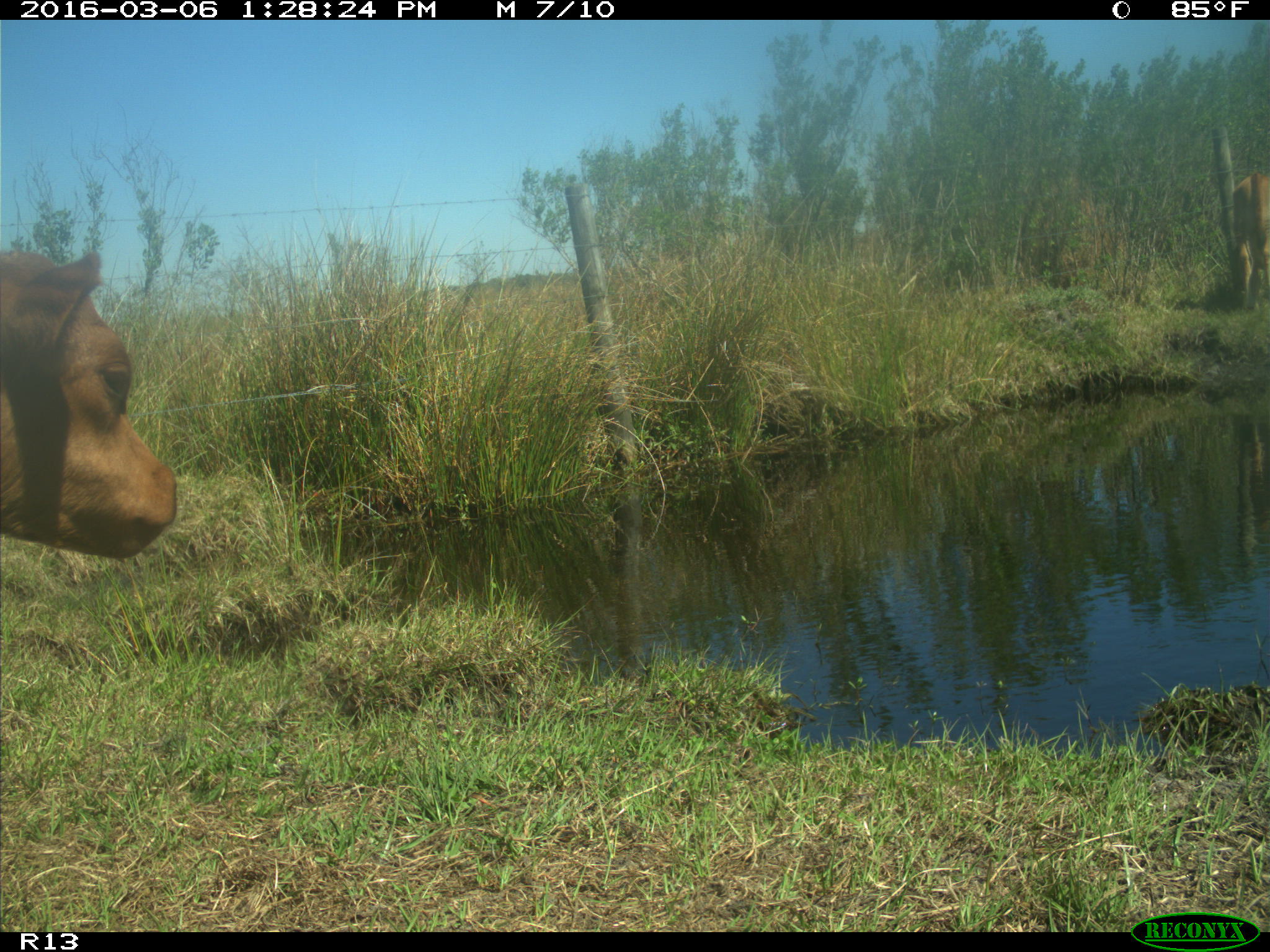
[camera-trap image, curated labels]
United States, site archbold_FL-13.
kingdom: Animalia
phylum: Chordata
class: Mammalia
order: Artiodactyla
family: Bovidae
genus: Bos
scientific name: Bos taurus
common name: domestic cow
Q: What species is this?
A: Bos taurus (domestic cow).